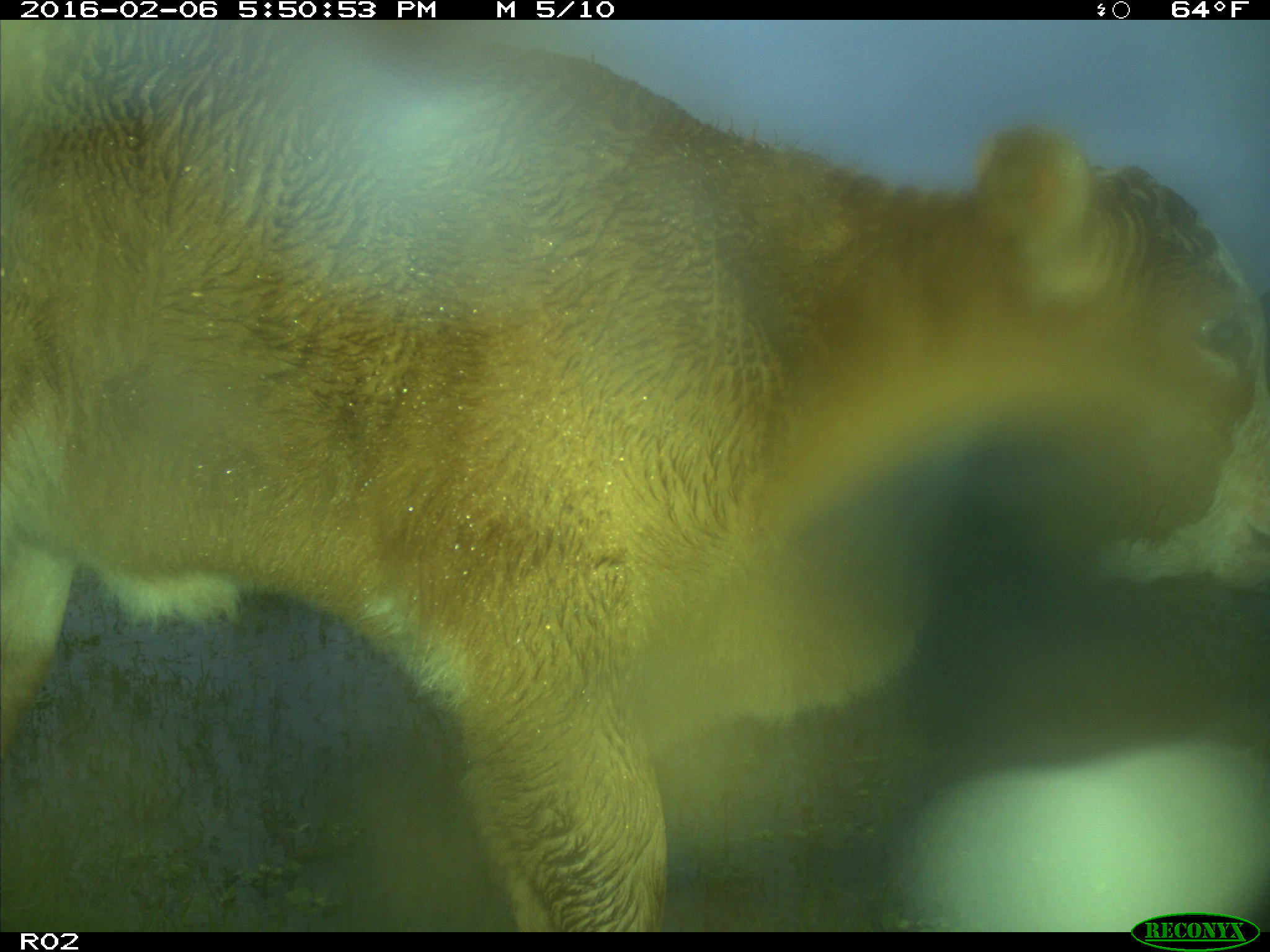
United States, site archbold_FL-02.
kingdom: Animalia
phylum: Chordata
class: Mammalia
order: Artiodactyla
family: Bovidae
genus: Bos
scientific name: Bos taurus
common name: domestic cow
Bos taurus (domestic cow).